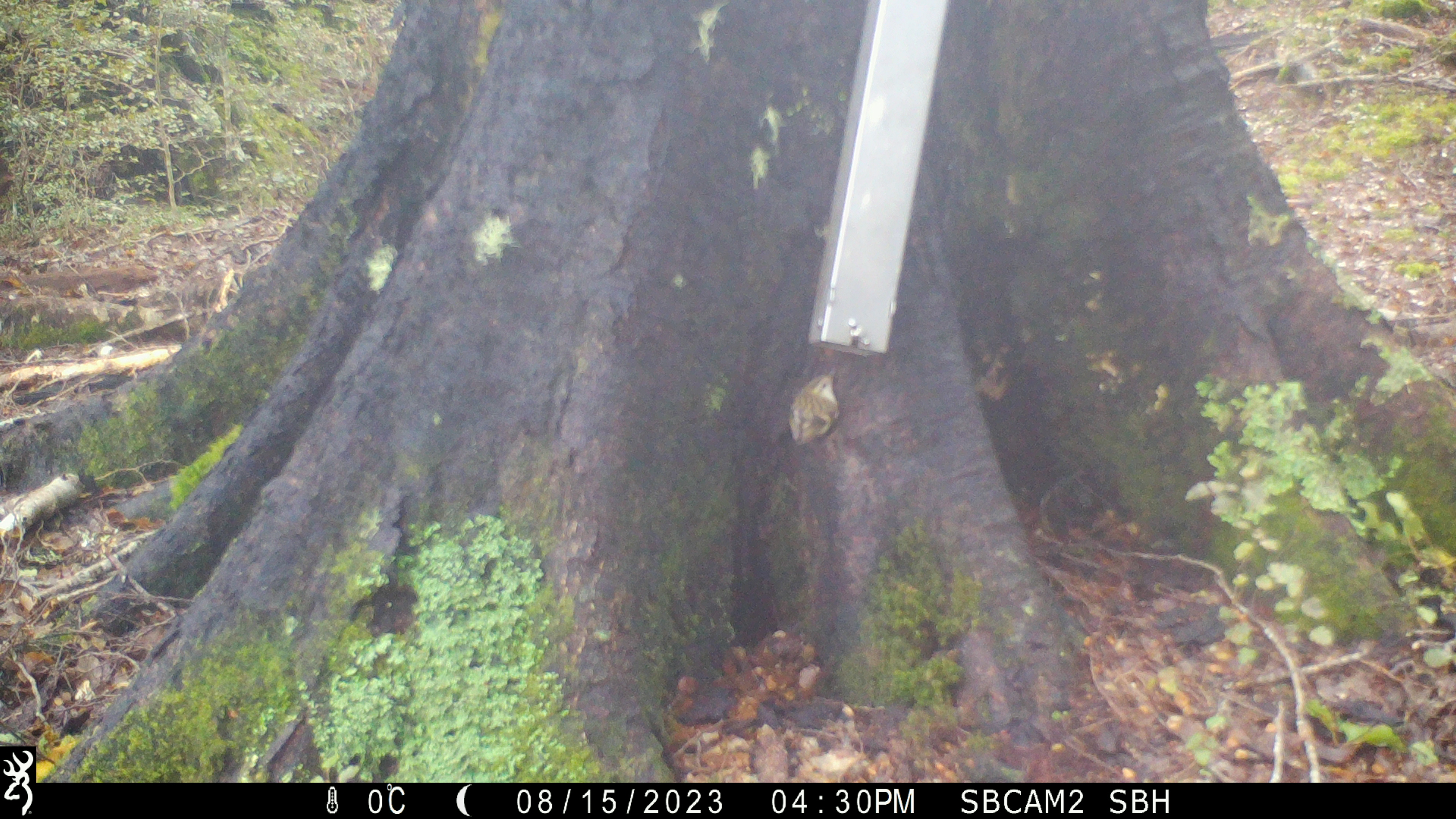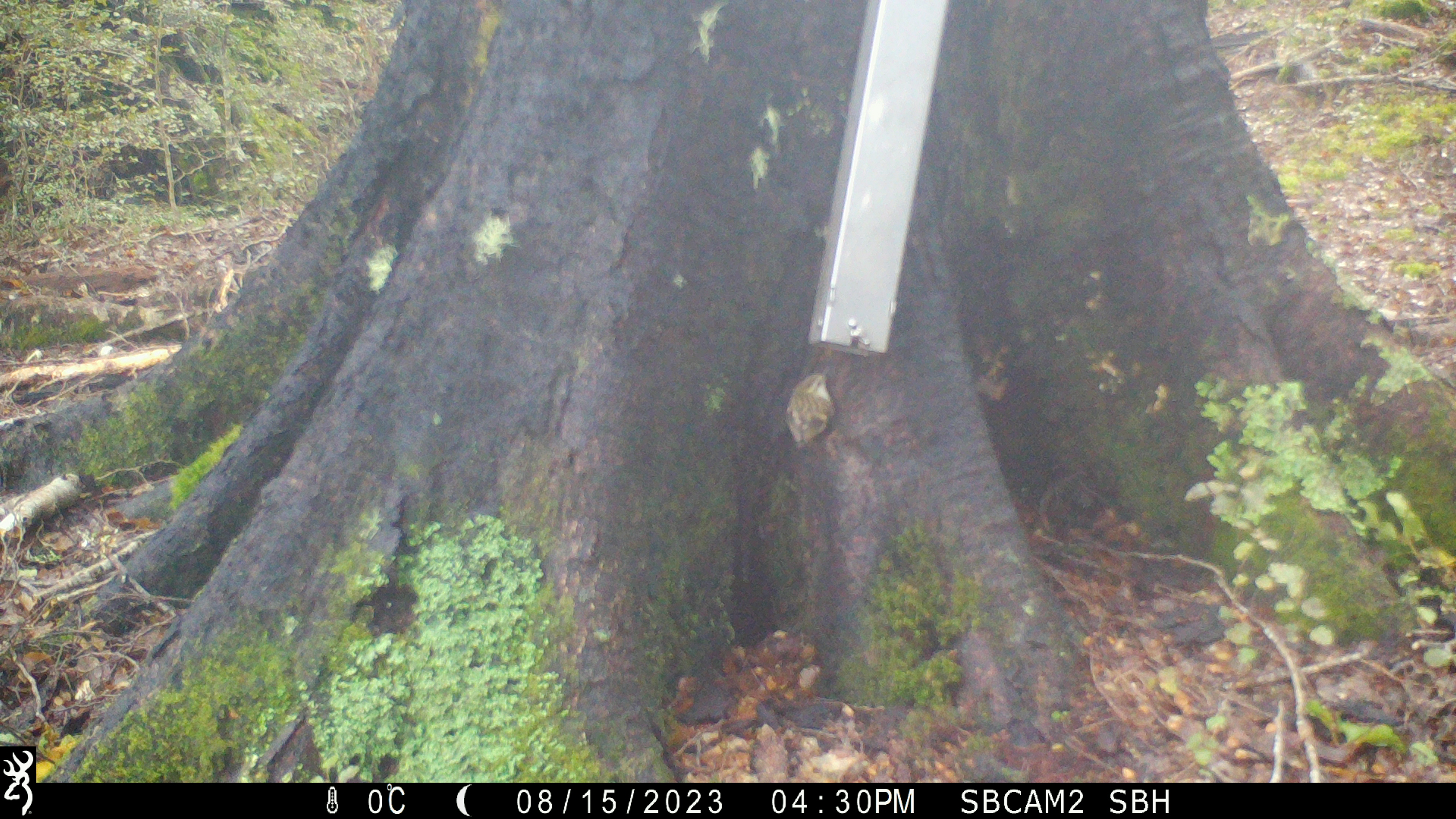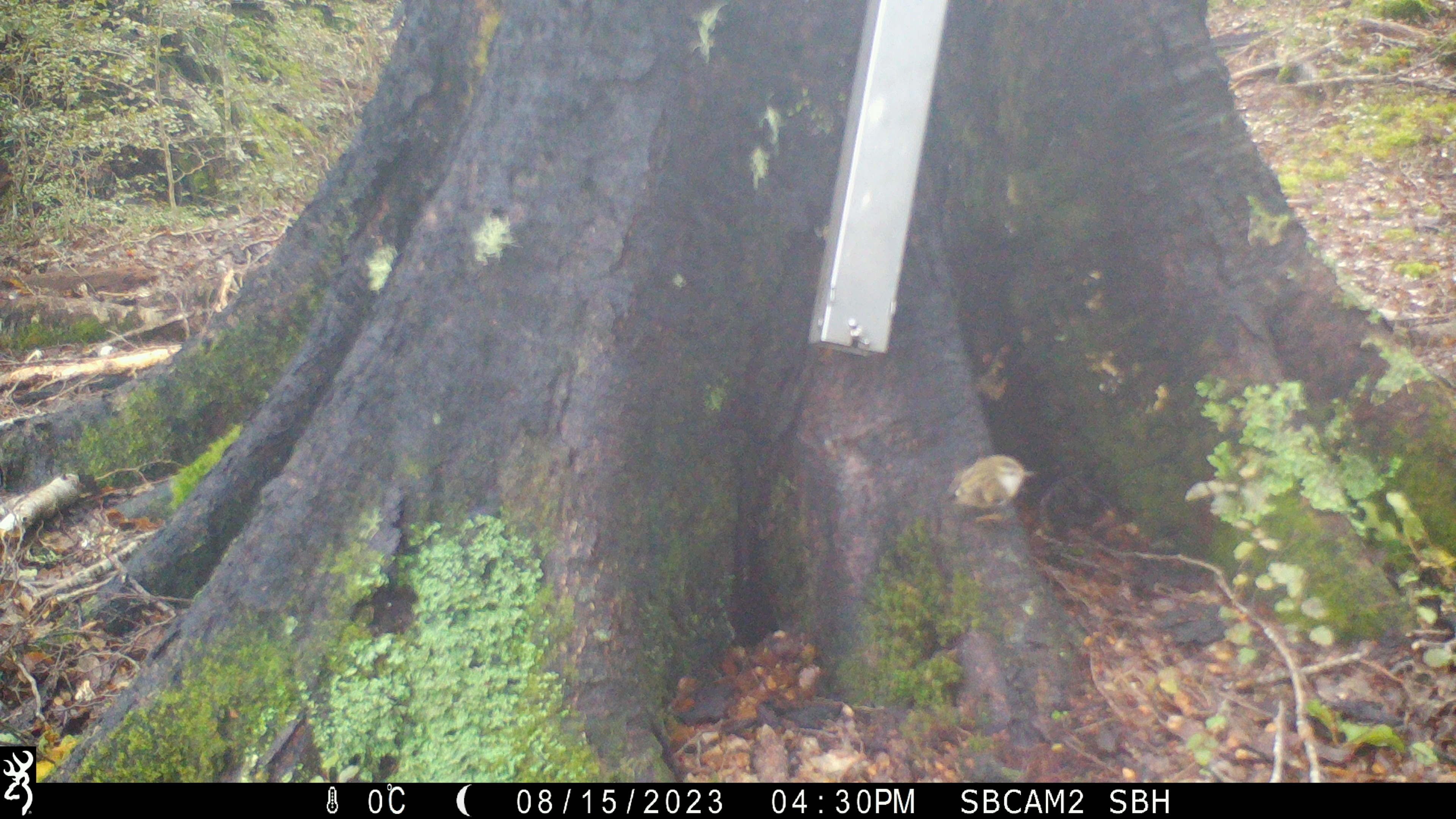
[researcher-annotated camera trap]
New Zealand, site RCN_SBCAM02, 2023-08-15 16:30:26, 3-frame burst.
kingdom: Animalia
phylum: Chordata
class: Aves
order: Passeriformes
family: Acanthisittidae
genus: Acanthisitta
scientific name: Acanthisitta chloris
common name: rifleman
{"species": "rifleman (Acanthisitta chloris)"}